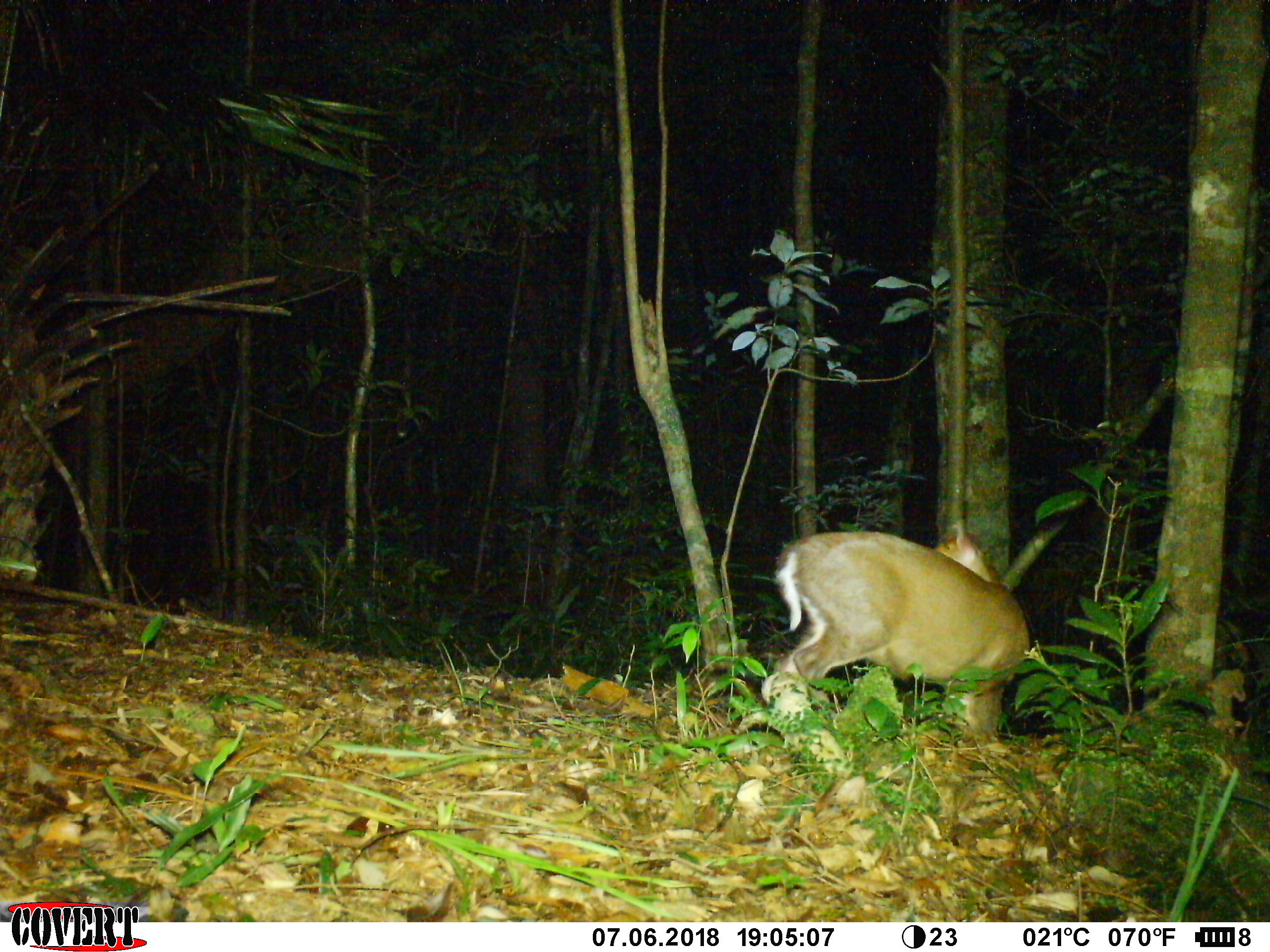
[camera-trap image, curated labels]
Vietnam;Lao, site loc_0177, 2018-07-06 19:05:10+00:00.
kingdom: Animalia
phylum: Chordata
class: Mammalia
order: Artiodactyla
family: Cervidae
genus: Muntiacus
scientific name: Muntiacus rooseveltorum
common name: roosevelt's muntjac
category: roosevelts muntjac group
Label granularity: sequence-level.